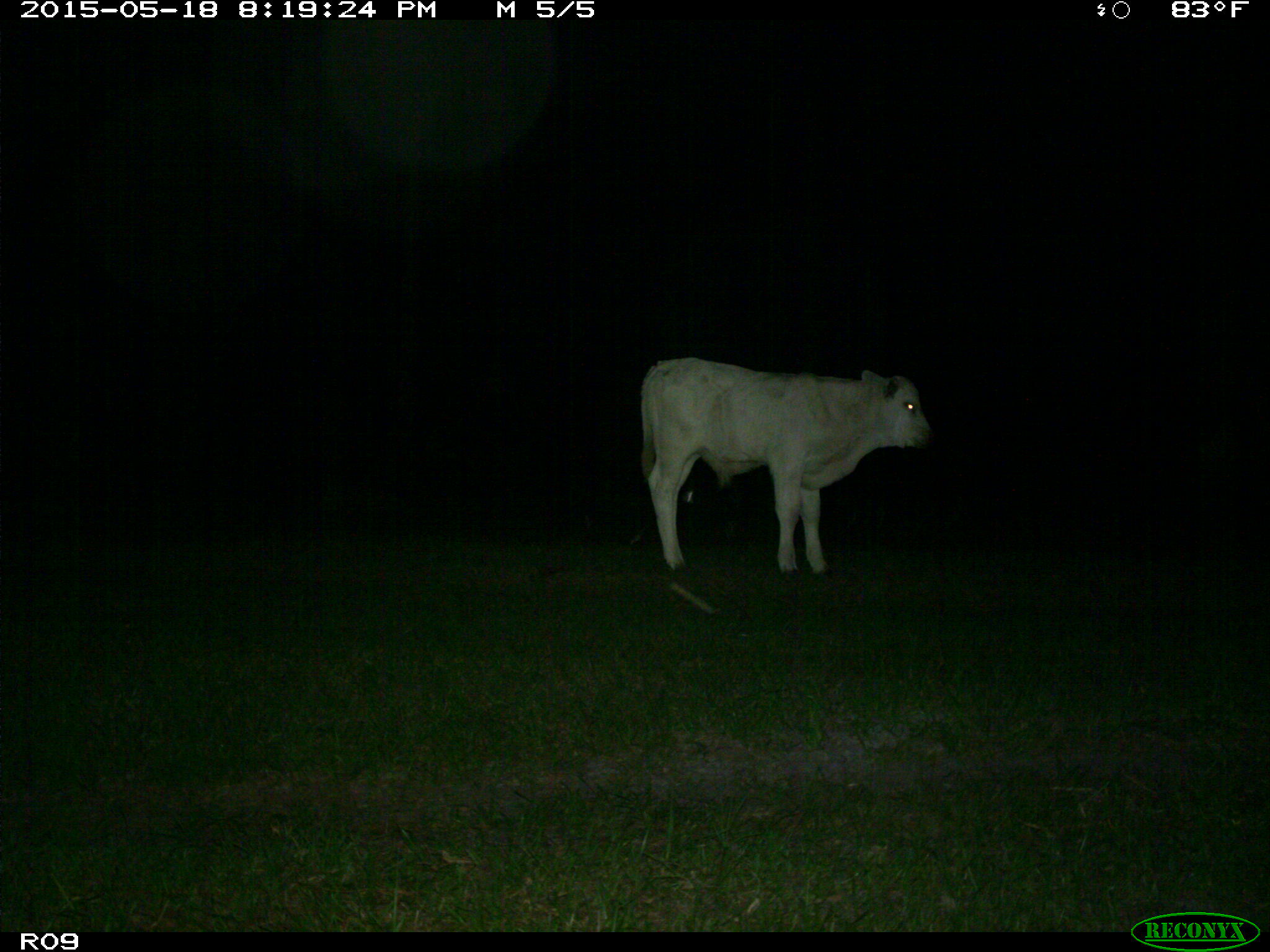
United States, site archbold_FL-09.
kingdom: Animalia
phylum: Chordata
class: Mammalia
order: Artiodactyla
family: Bovidae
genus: Bos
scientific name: Bos taurus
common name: domestic cow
Bos taurus (domestic cow).